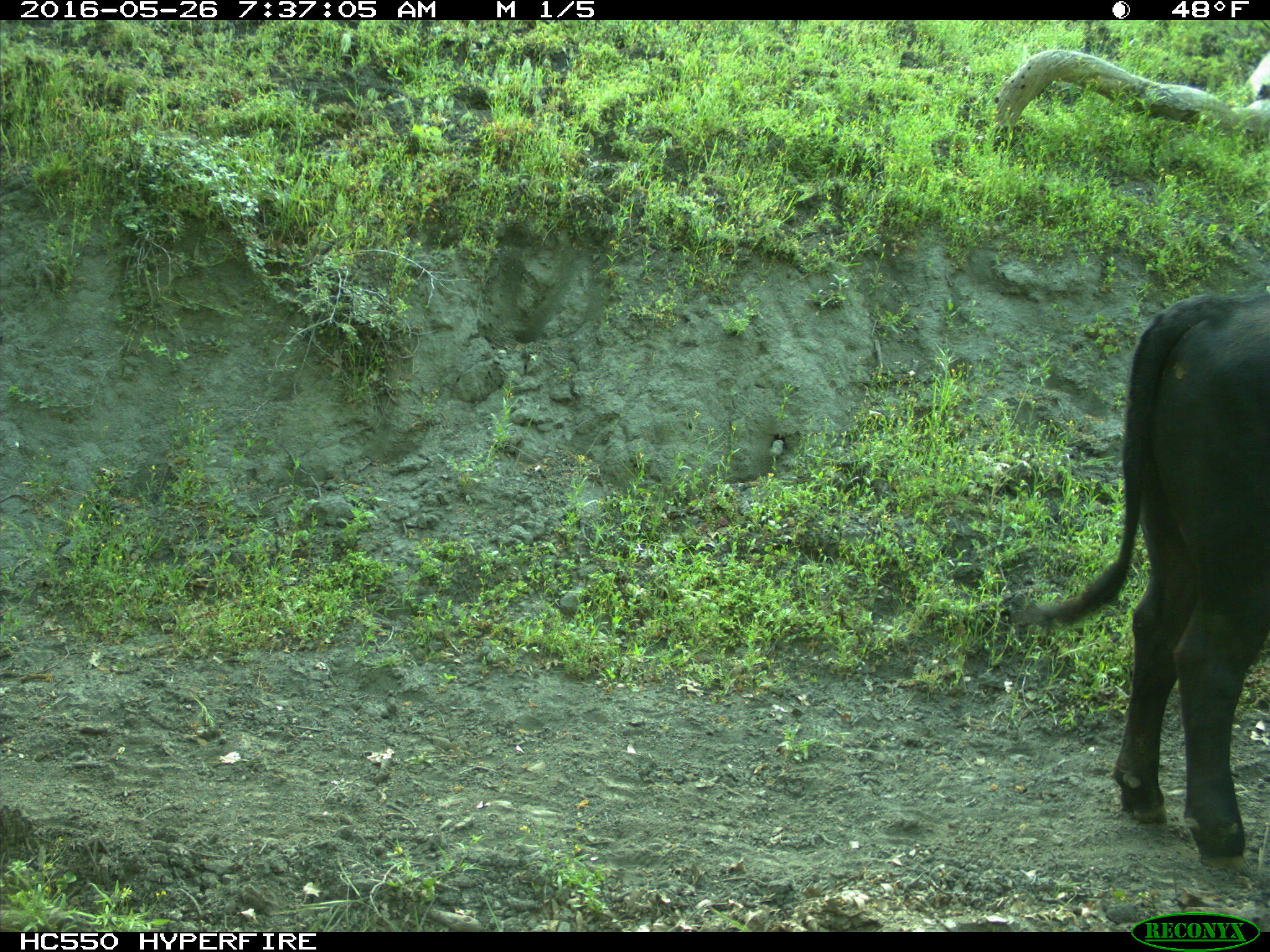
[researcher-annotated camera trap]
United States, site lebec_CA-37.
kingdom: Animalia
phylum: Chordata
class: Mammalia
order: Artiodactyla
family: Bovidae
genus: Bos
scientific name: Bos taurus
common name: domestic cow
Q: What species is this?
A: Bos taurus (domestic cow).